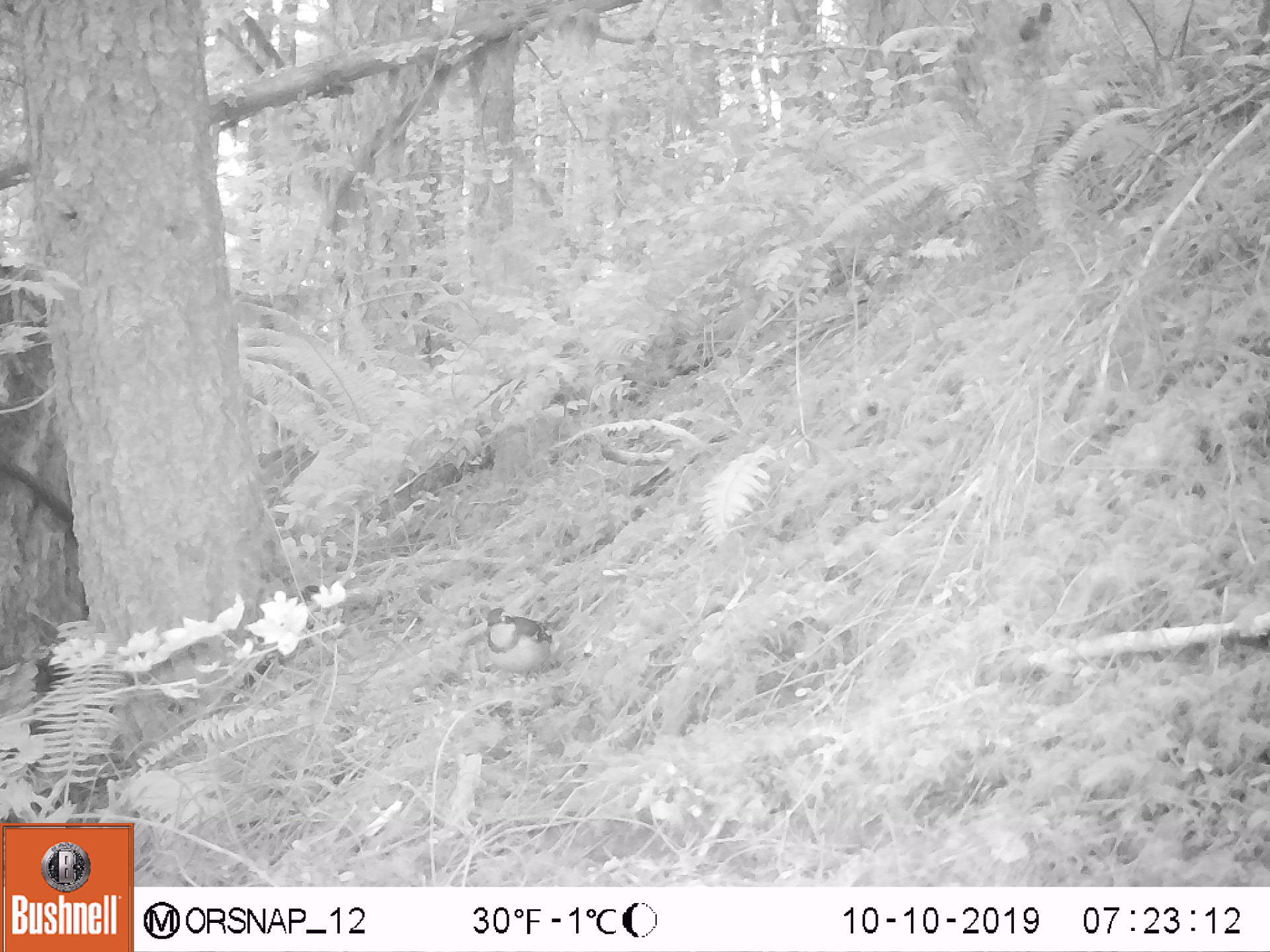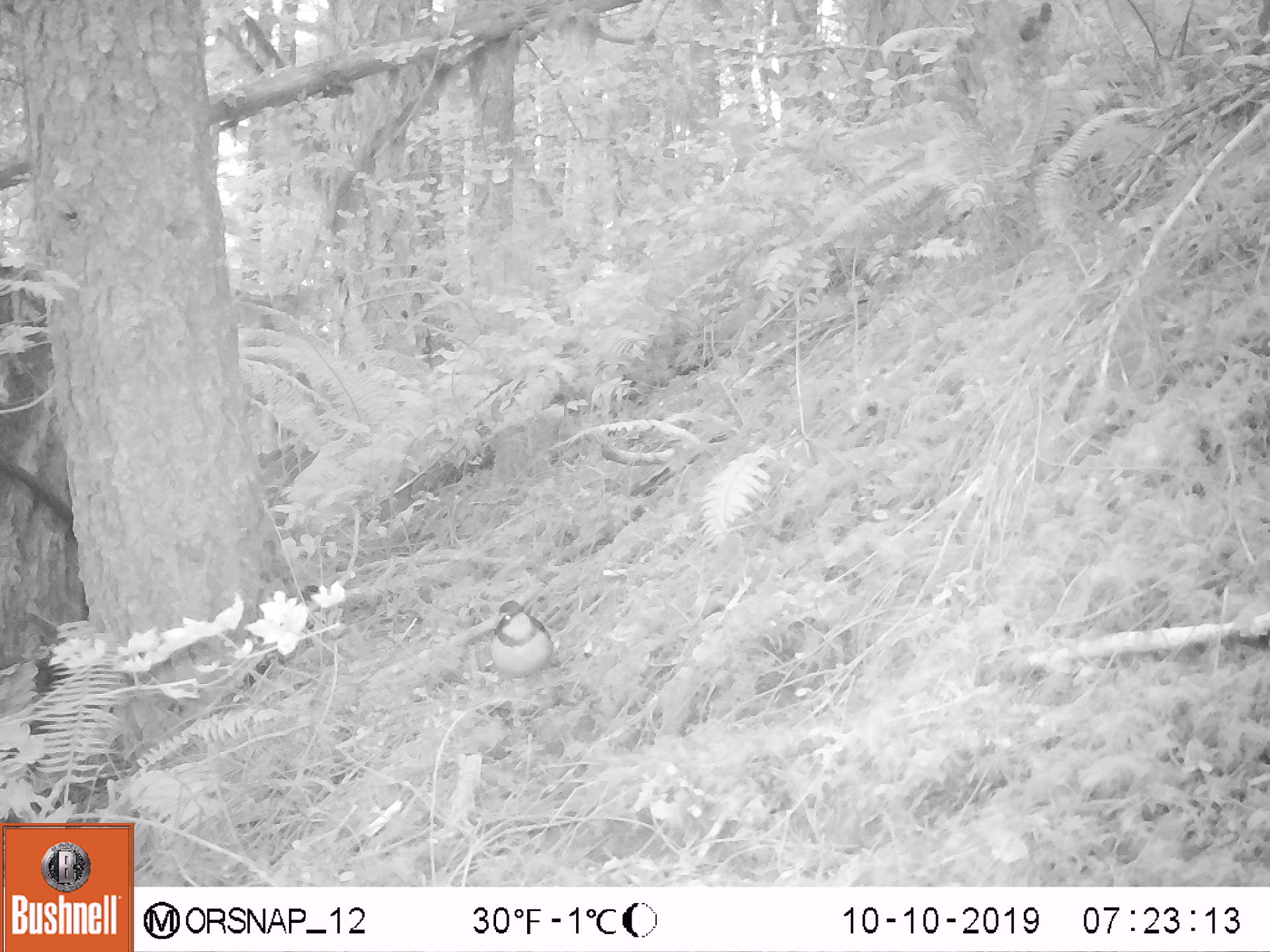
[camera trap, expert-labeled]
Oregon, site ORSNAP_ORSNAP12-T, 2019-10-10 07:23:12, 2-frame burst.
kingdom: Animalia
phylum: Chordata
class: Aves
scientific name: Aves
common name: bird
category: other bird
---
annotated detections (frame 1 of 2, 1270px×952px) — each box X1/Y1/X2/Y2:
other bird: 468/595/570/689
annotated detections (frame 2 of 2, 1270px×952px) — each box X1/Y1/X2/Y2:
other bird: 477/597/565/696